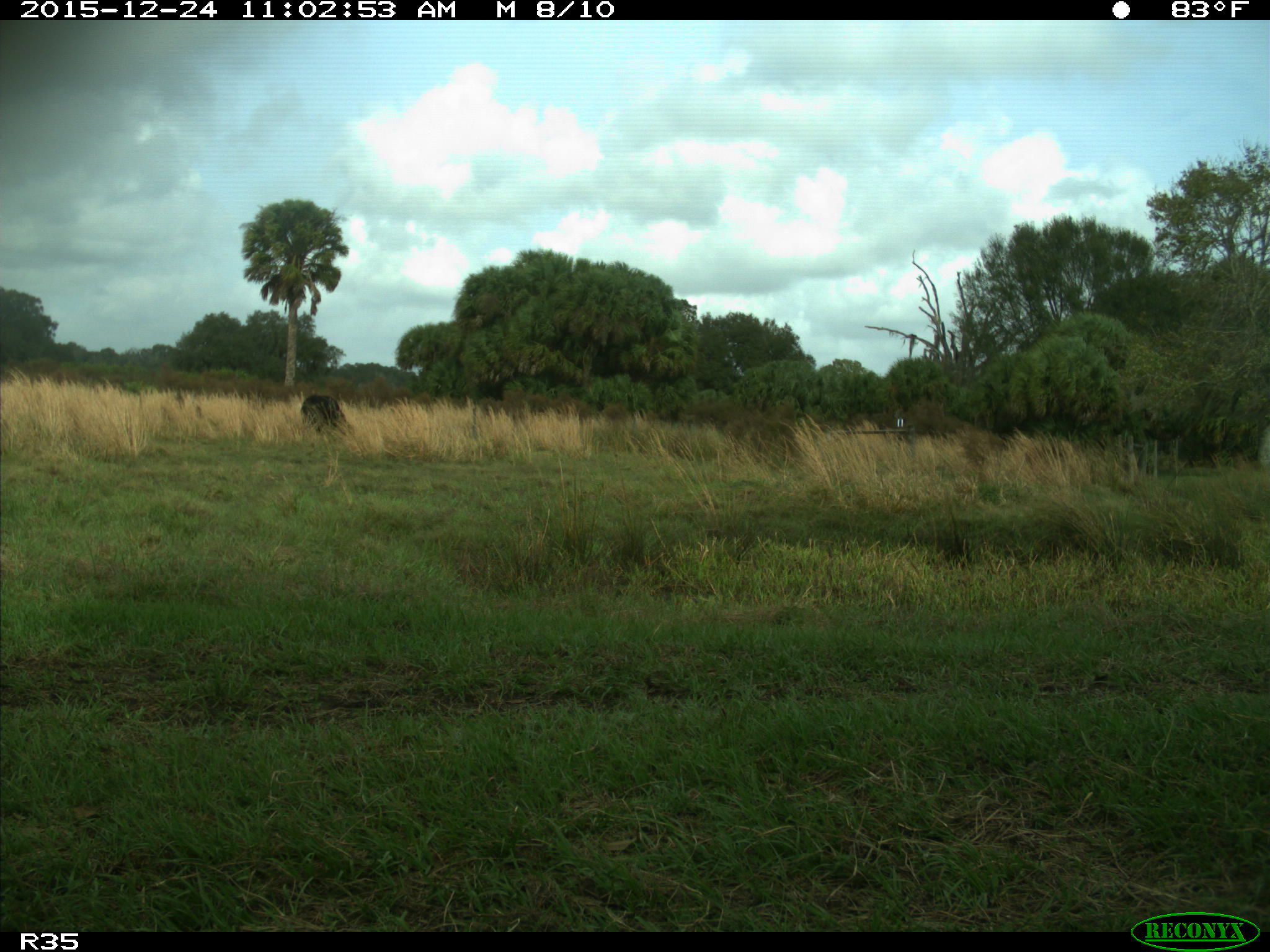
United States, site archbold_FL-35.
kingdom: Animalia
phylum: Chordata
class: Mammalia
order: Artiodactyla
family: Bovidae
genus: Bos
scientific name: Bos taurus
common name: domestic cow